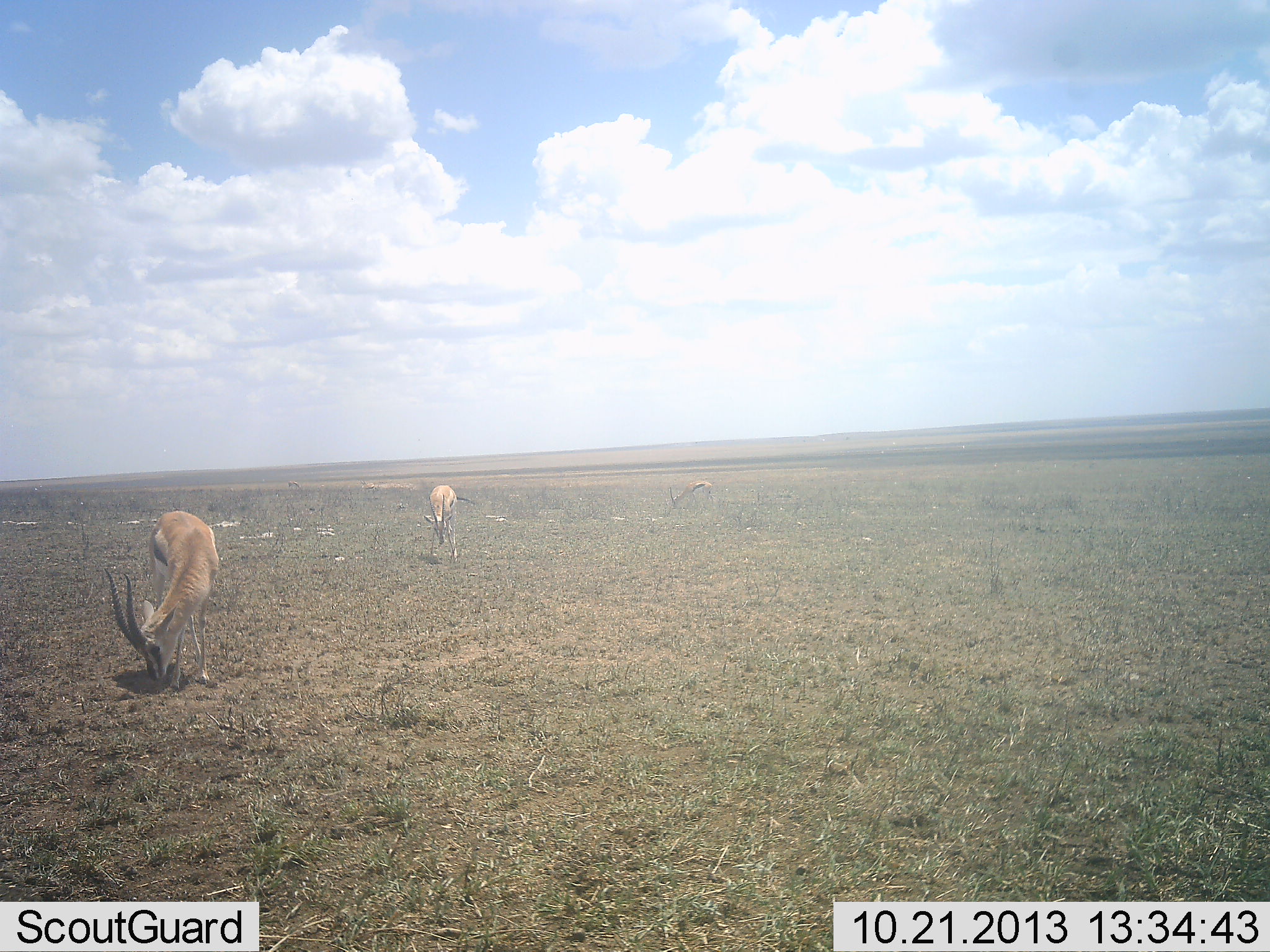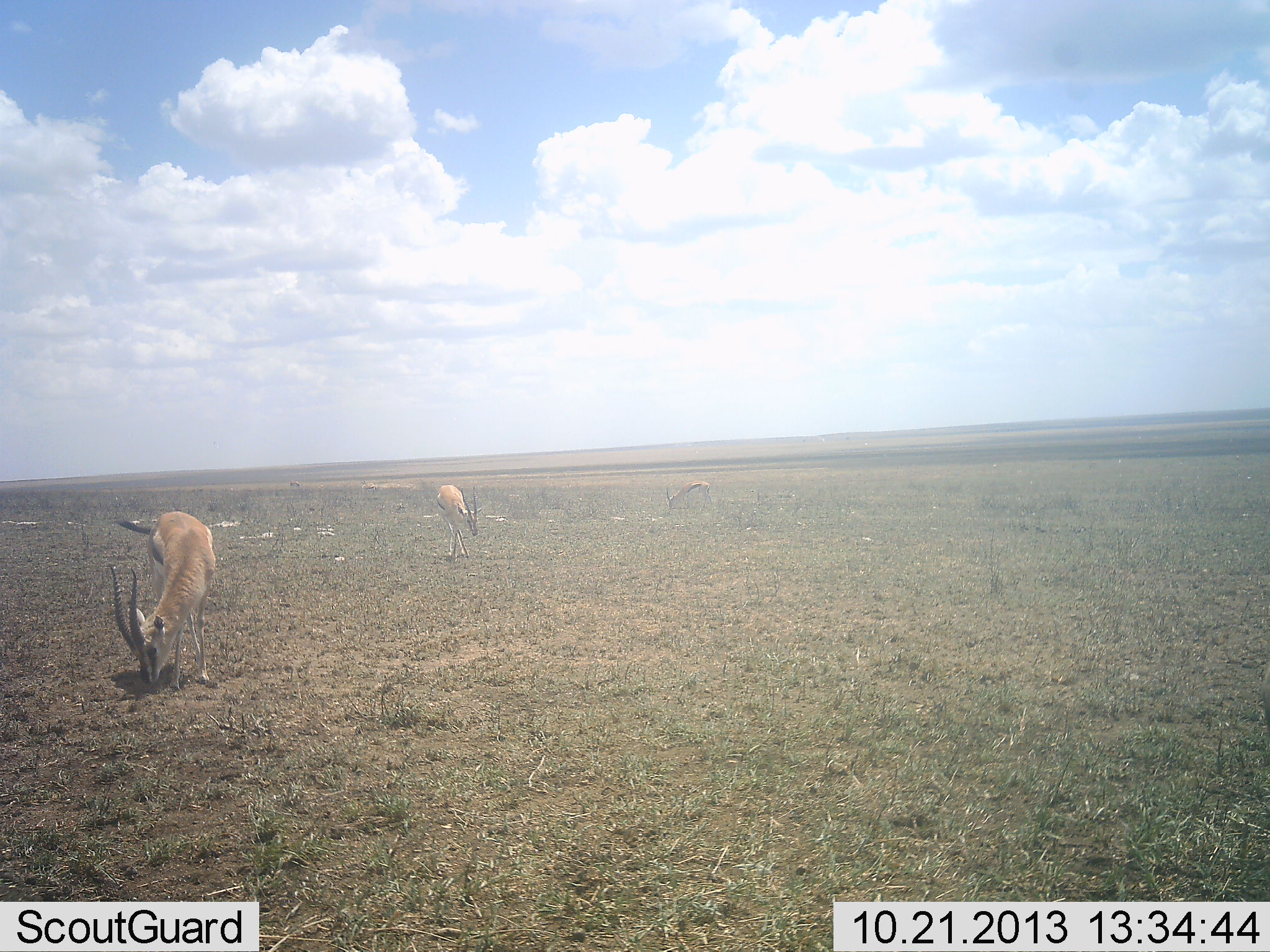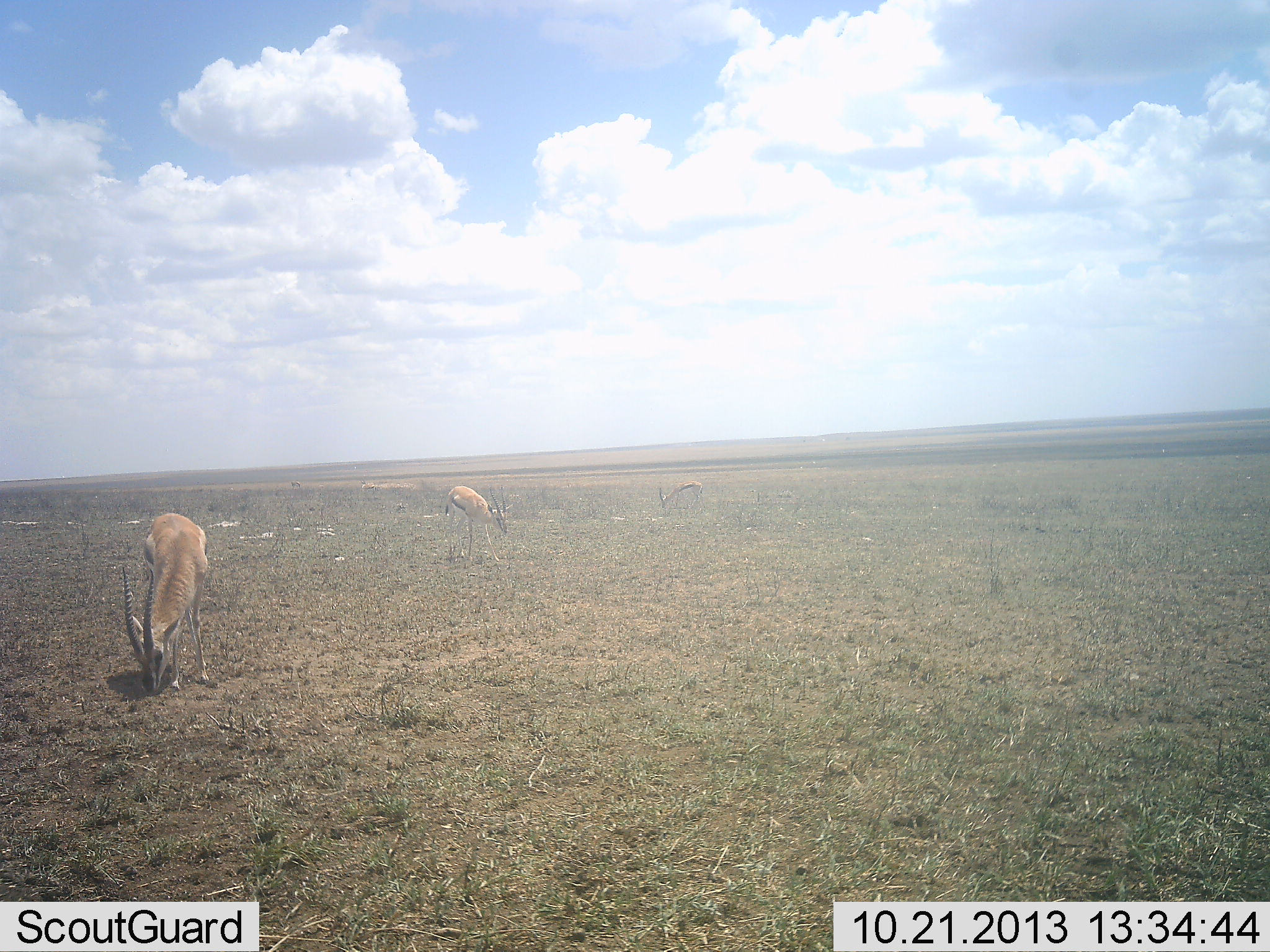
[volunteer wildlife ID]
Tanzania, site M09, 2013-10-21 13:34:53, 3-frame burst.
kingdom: Animalia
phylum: Chordata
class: Mammalia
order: Artiodactyla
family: Bovidae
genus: Eudorcas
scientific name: Eudorcas thomsonii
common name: thomson's gazelle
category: gazellethomsons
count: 3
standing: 30%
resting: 0%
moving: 20%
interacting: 0%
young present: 0%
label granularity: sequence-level